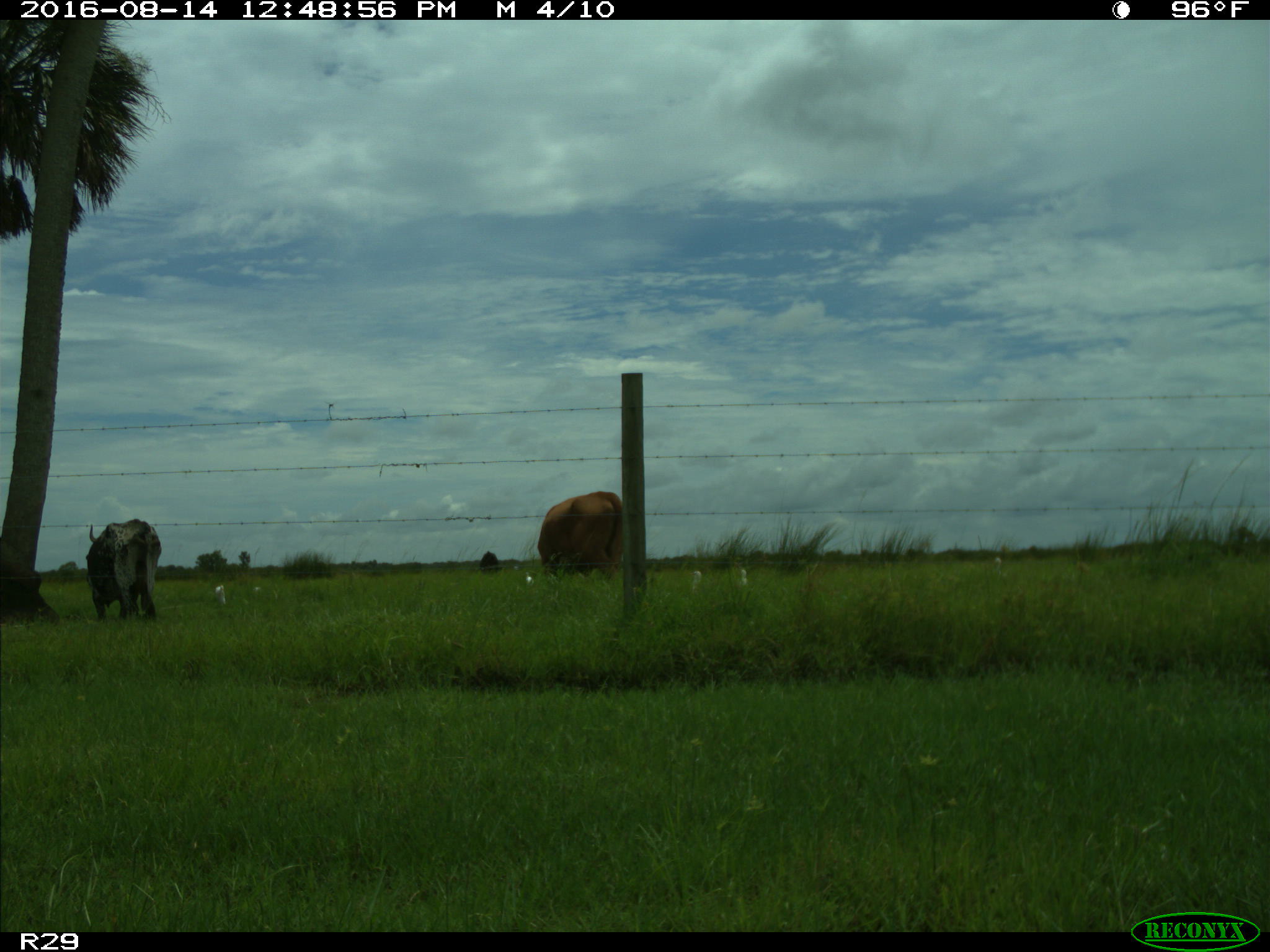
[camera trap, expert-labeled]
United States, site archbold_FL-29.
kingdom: Animalia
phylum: Chordata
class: Mammalia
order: Artiodactyla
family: Bovidae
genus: Bos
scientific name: Bos taurus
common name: domestic cow